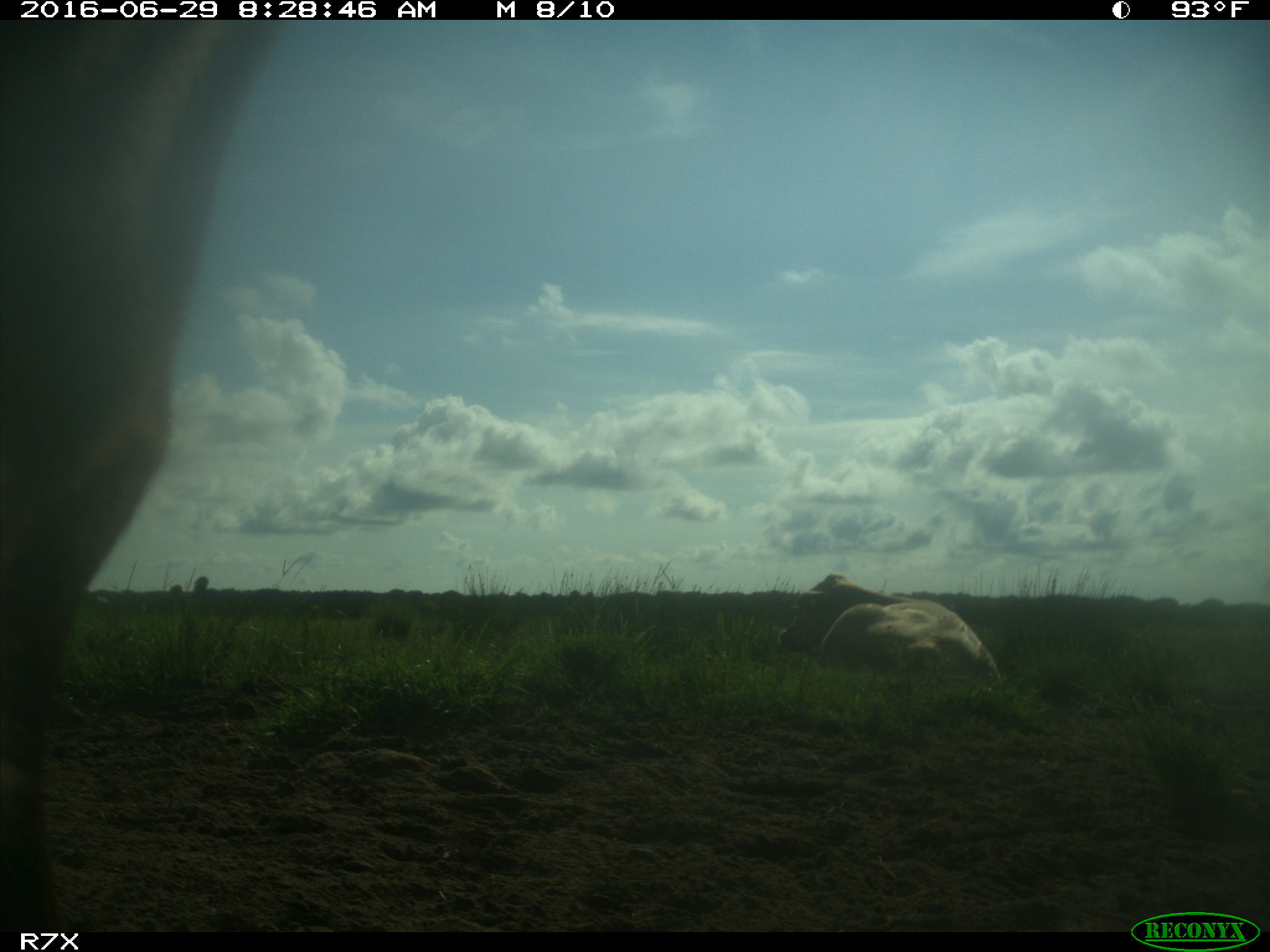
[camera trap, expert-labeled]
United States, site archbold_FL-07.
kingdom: Animalia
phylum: Chordata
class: Mammalia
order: Artiodactyla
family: Bovidae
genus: Bos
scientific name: Bos taurus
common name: domestic cow